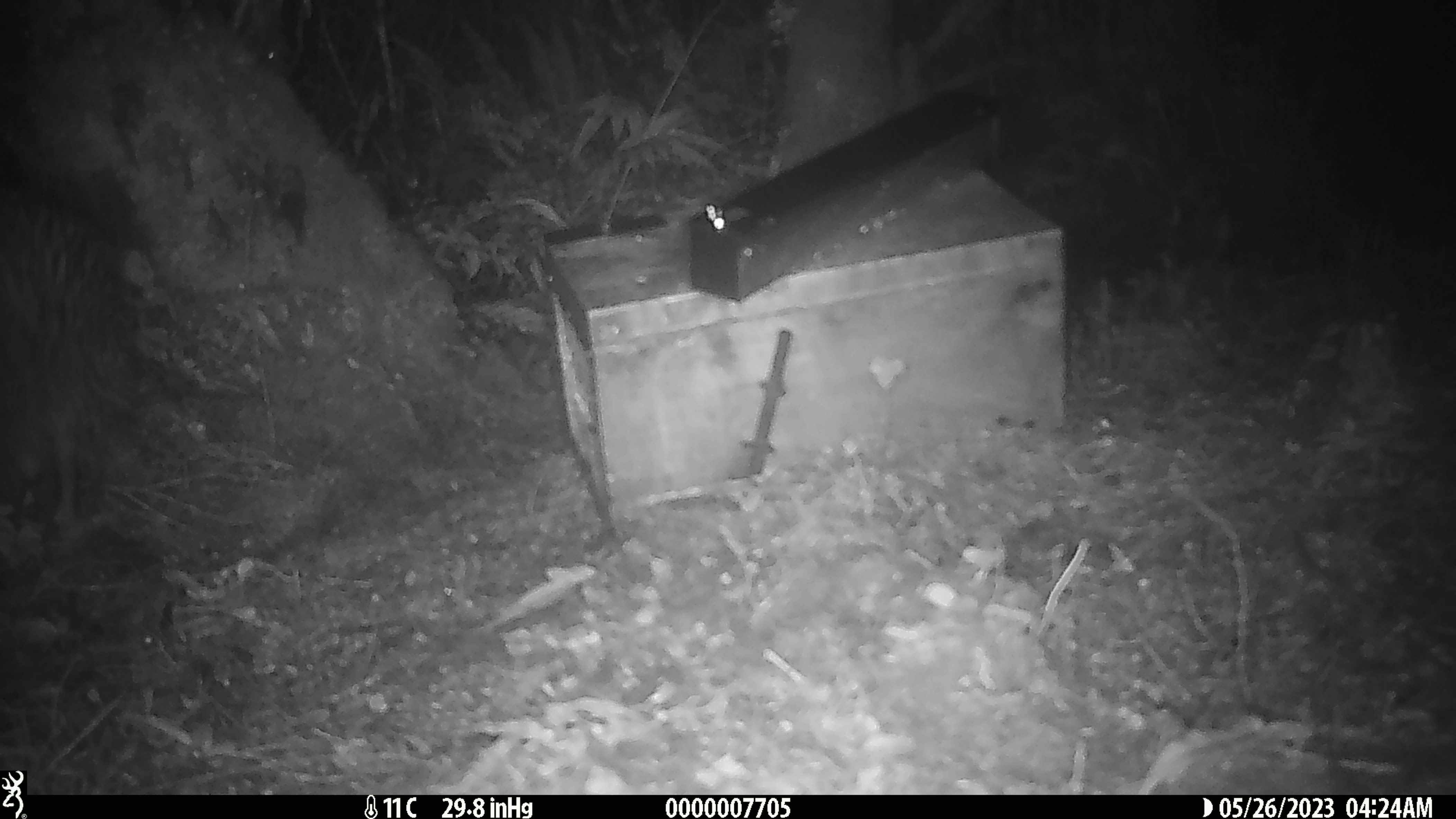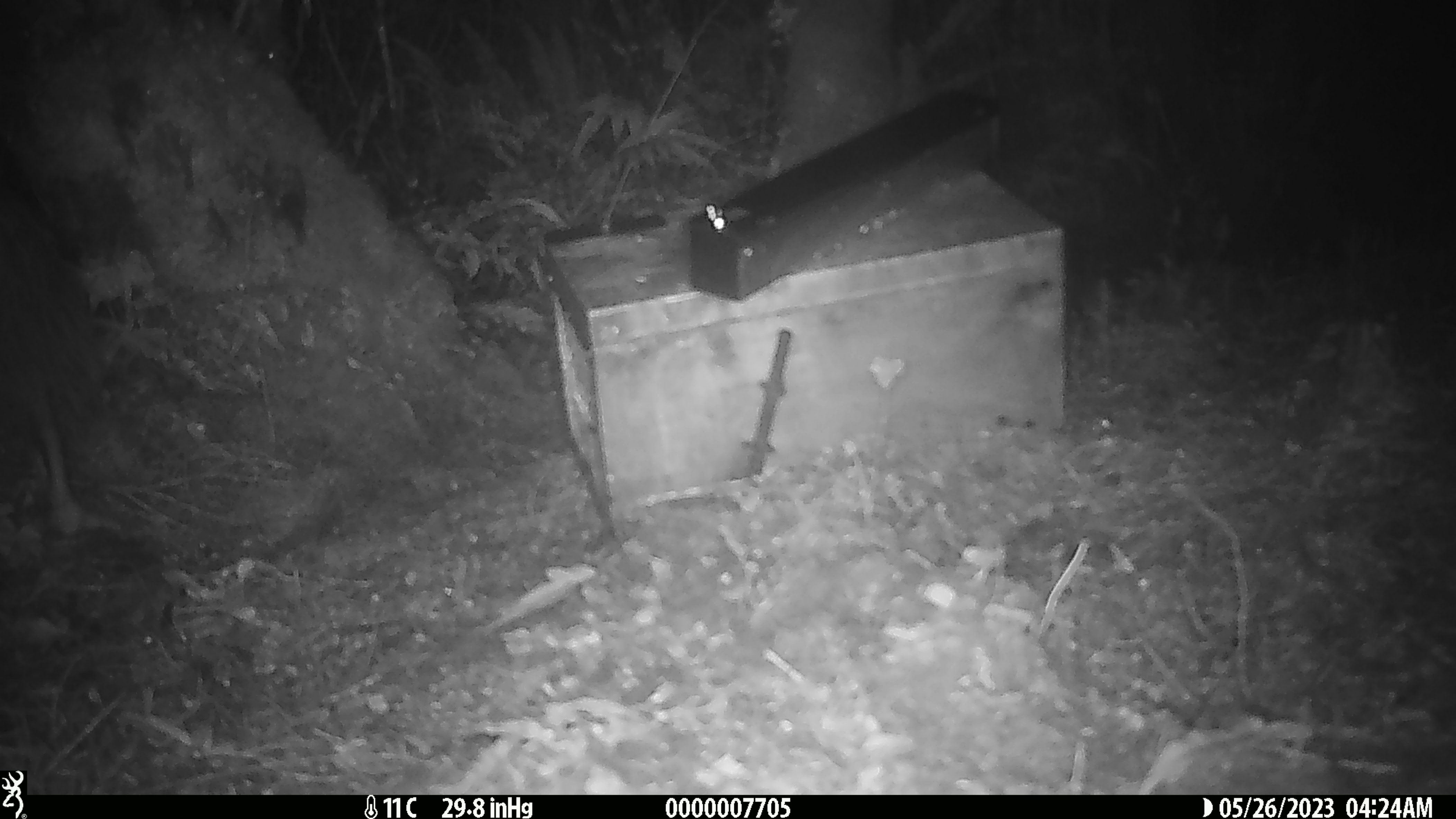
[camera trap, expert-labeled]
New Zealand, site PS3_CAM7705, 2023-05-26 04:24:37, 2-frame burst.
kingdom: Animalia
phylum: Chordata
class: Aves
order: Apterygiformes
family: Apterygidae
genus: Apteryx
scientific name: Apteryx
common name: kiwi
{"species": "kiwi (Apteryx)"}